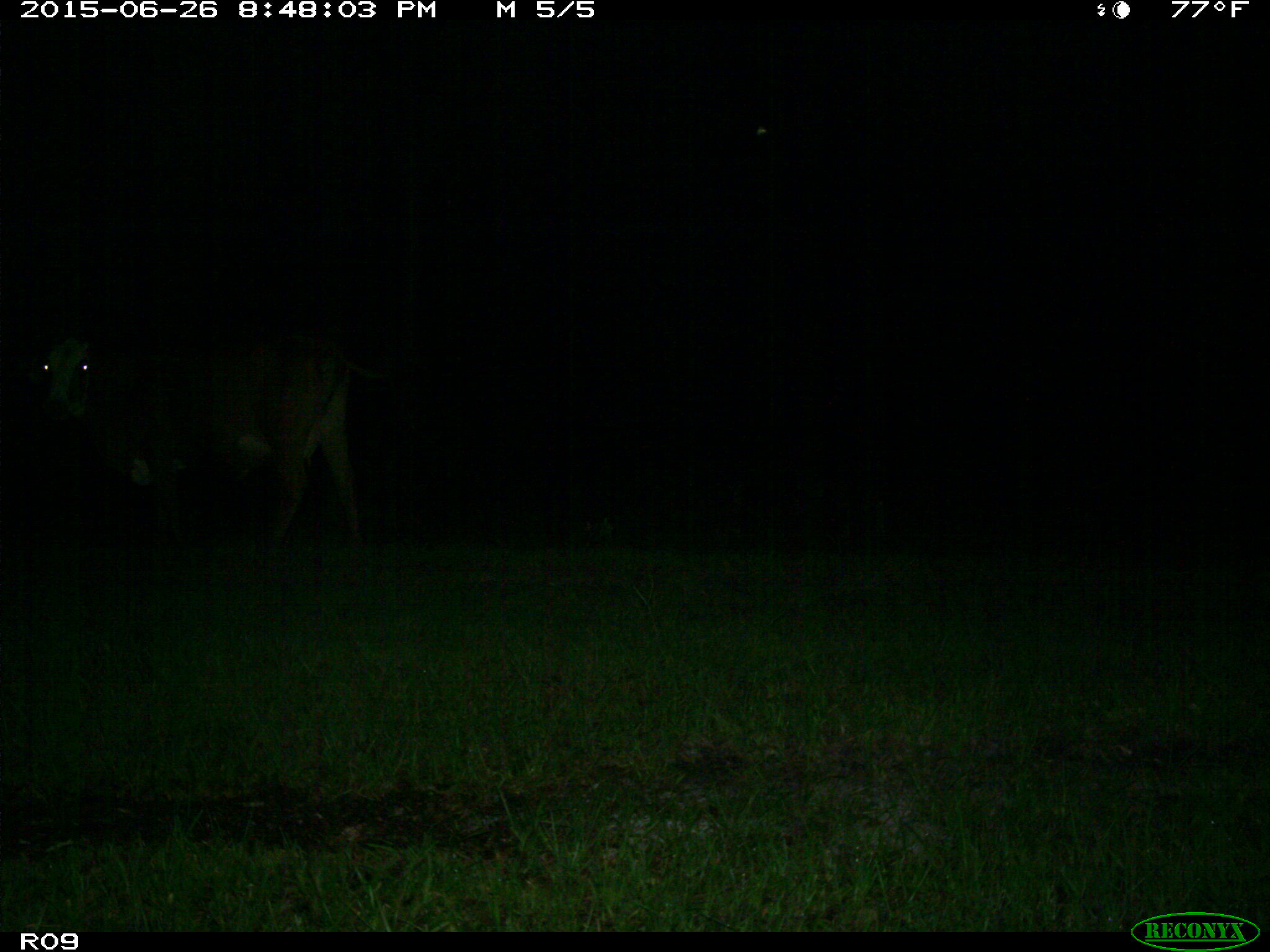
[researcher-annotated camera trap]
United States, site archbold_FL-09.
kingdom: Animalia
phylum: Chordata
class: Mammalia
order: Artiodactyla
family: Bovidae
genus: Bos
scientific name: Bos taurus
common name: domestic cow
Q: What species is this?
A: Bos taurus (domestic cow).